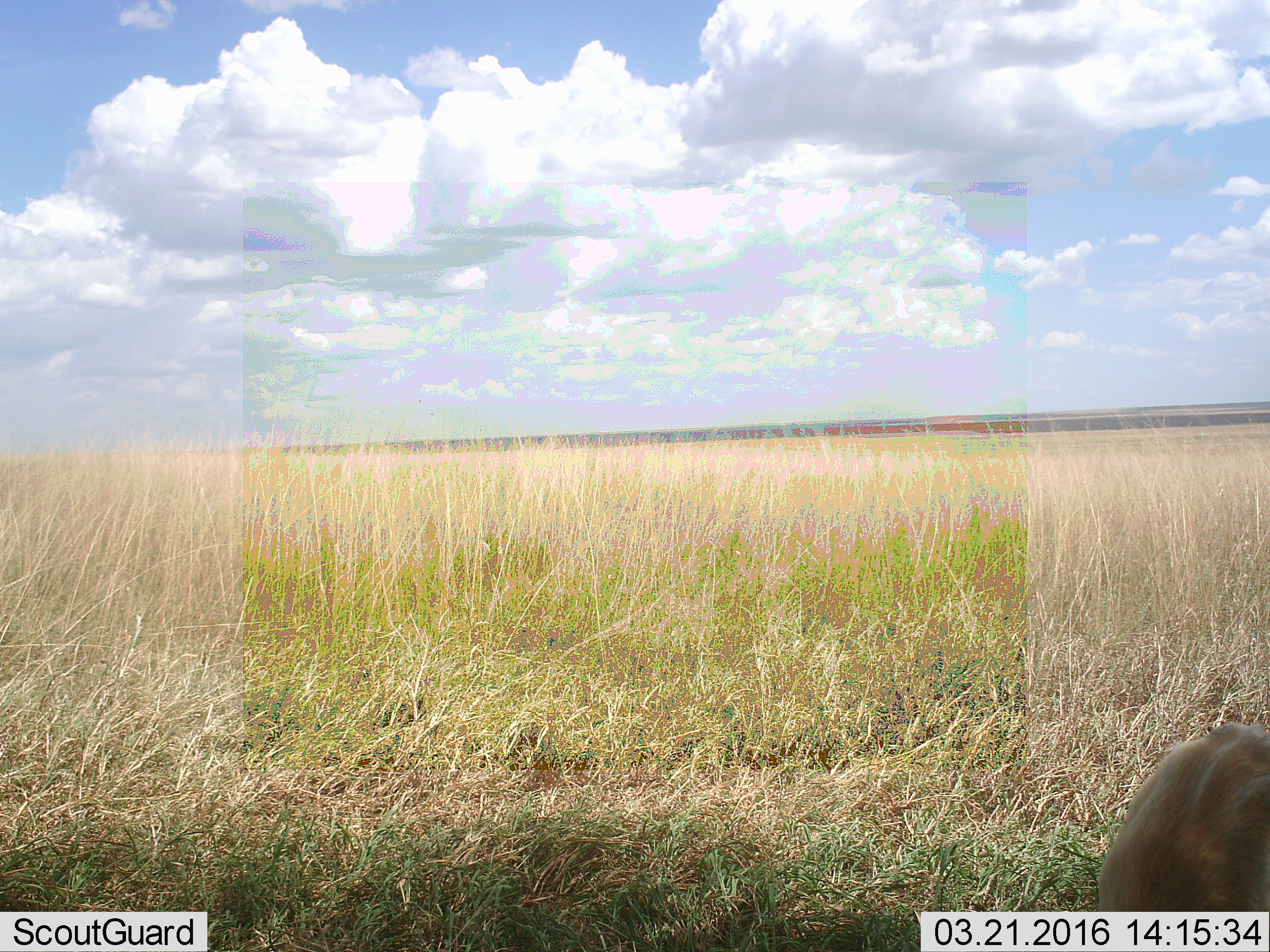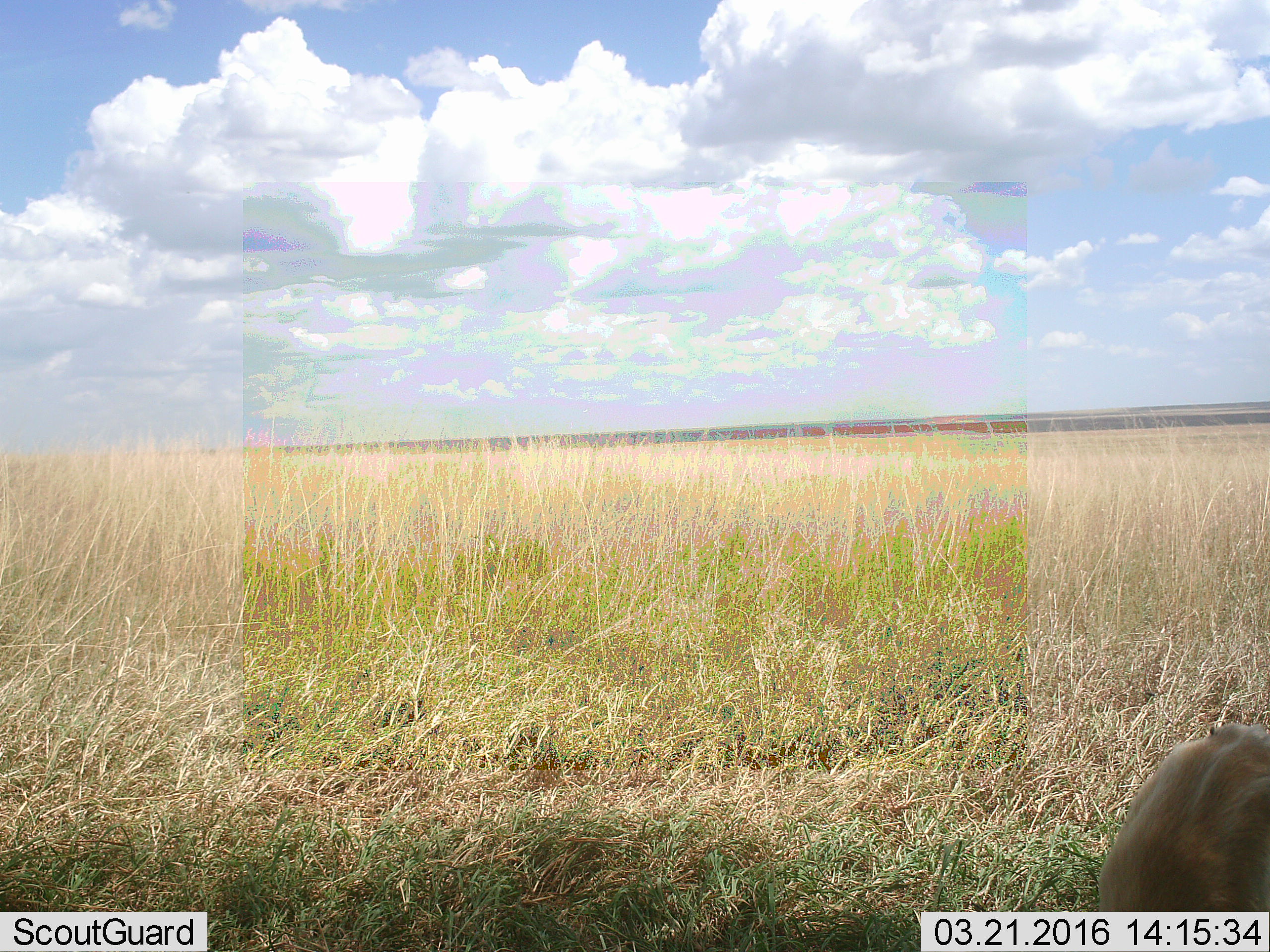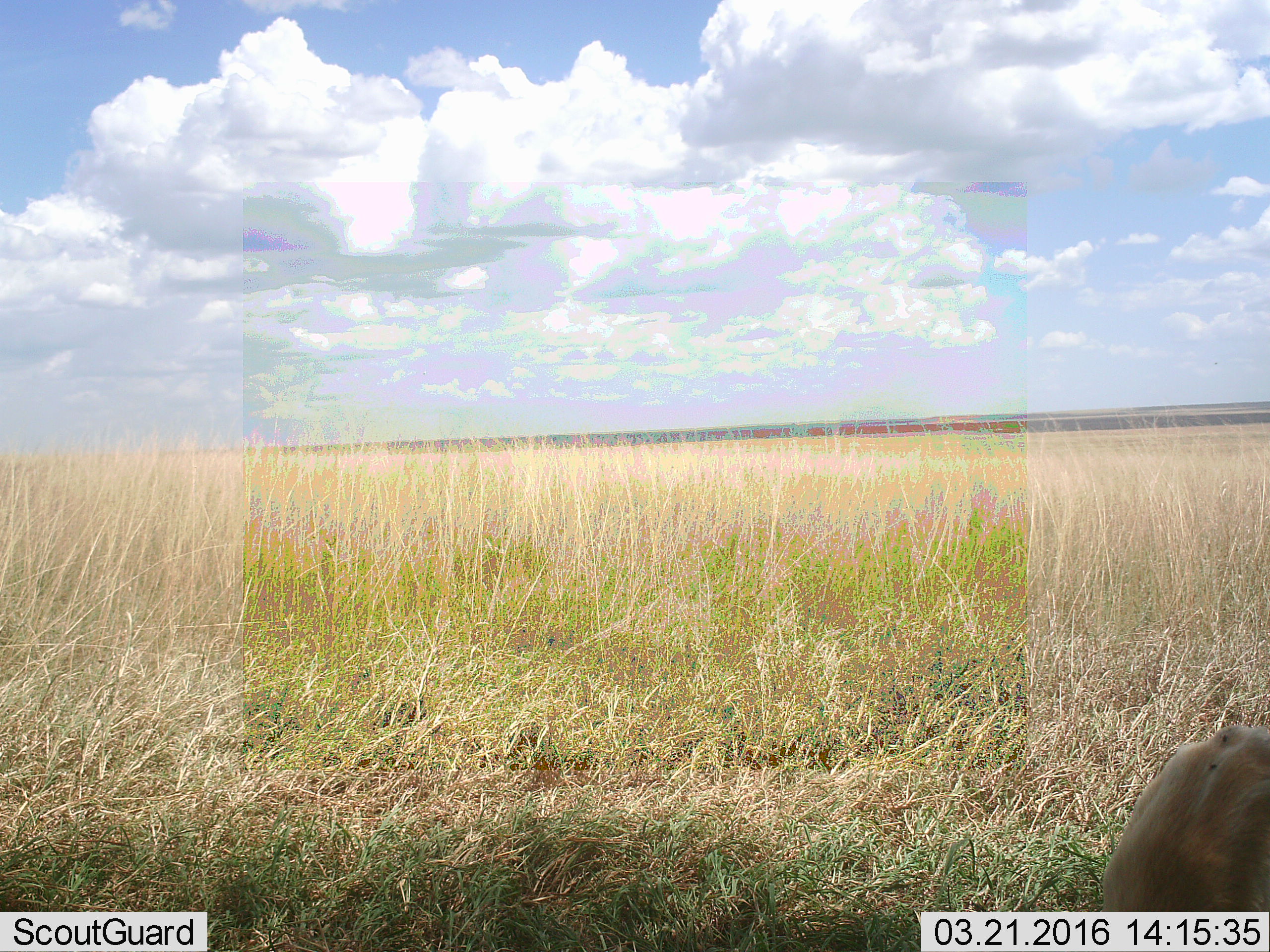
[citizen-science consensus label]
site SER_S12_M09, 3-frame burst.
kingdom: Animalia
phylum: Chordata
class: Mammalia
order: Carnivora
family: Felidae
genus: Panthera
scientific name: Panthera leo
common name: lion female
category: lionfemale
Lionfemale (lion female) (Panthera leo), count 1. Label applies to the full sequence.